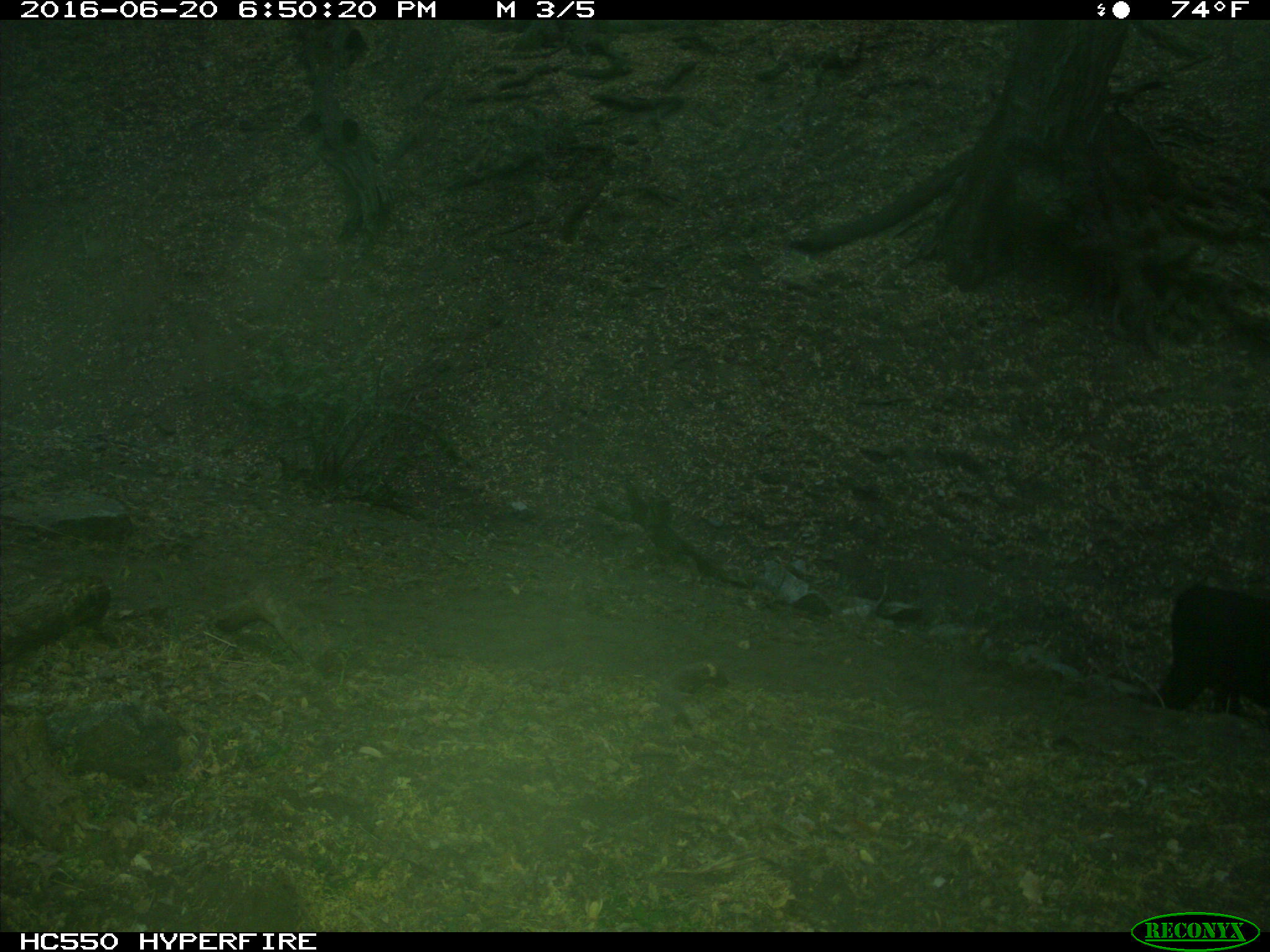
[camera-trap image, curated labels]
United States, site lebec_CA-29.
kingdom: Animalia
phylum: Chordata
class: Mammalia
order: Artiodactyla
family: Bovidae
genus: Bos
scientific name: Bos taurus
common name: domestic cow